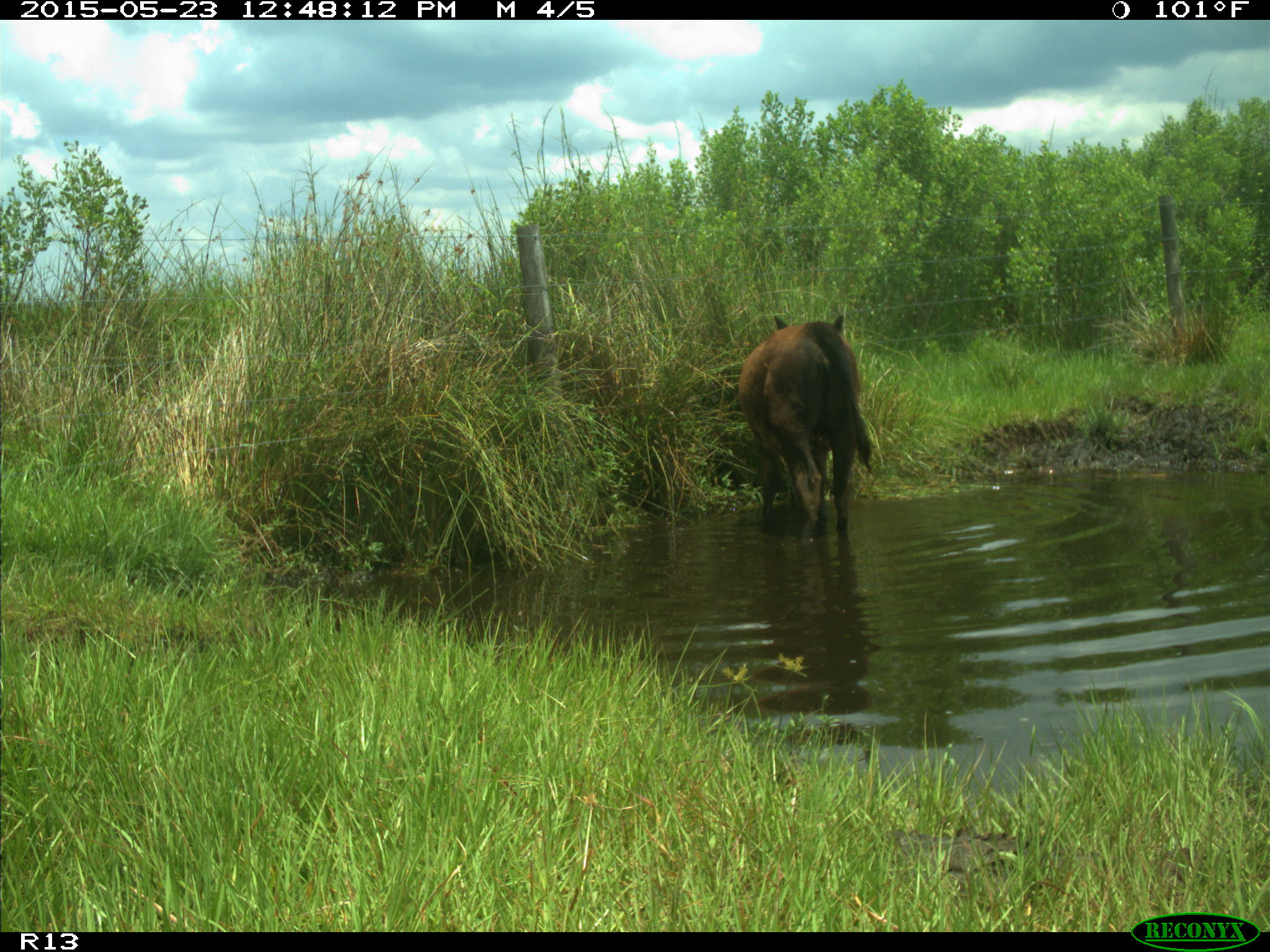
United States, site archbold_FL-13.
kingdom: Animalia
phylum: Chordata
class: Mammalia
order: Artiodactyla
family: Bovidae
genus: Bos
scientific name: Bos taurus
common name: domestic cow